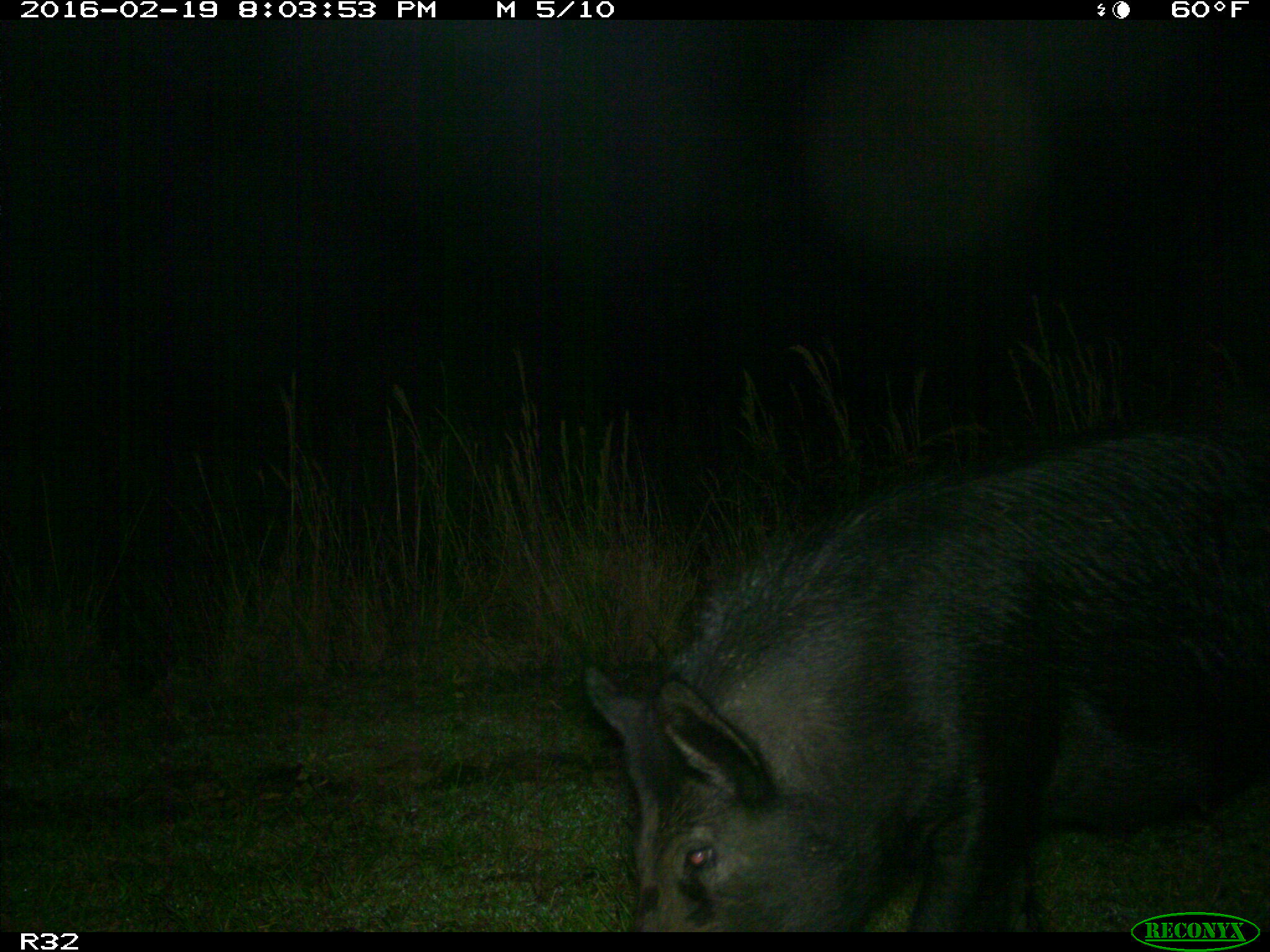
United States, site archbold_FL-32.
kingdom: Animalia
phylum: Chordata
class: Mammalia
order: Artiodactyla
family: Suidae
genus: Sus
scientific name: Sus scrofa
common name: wild boar